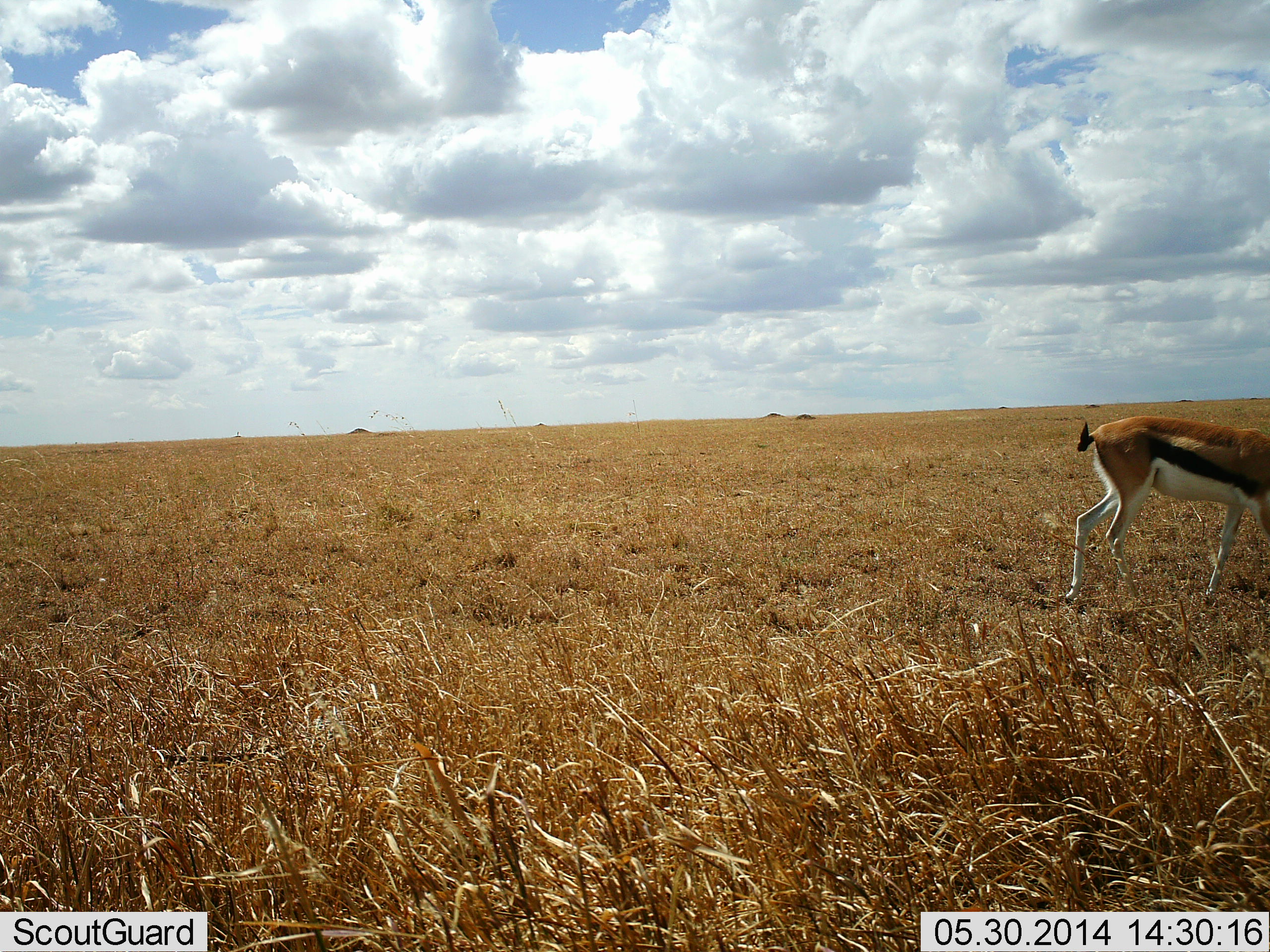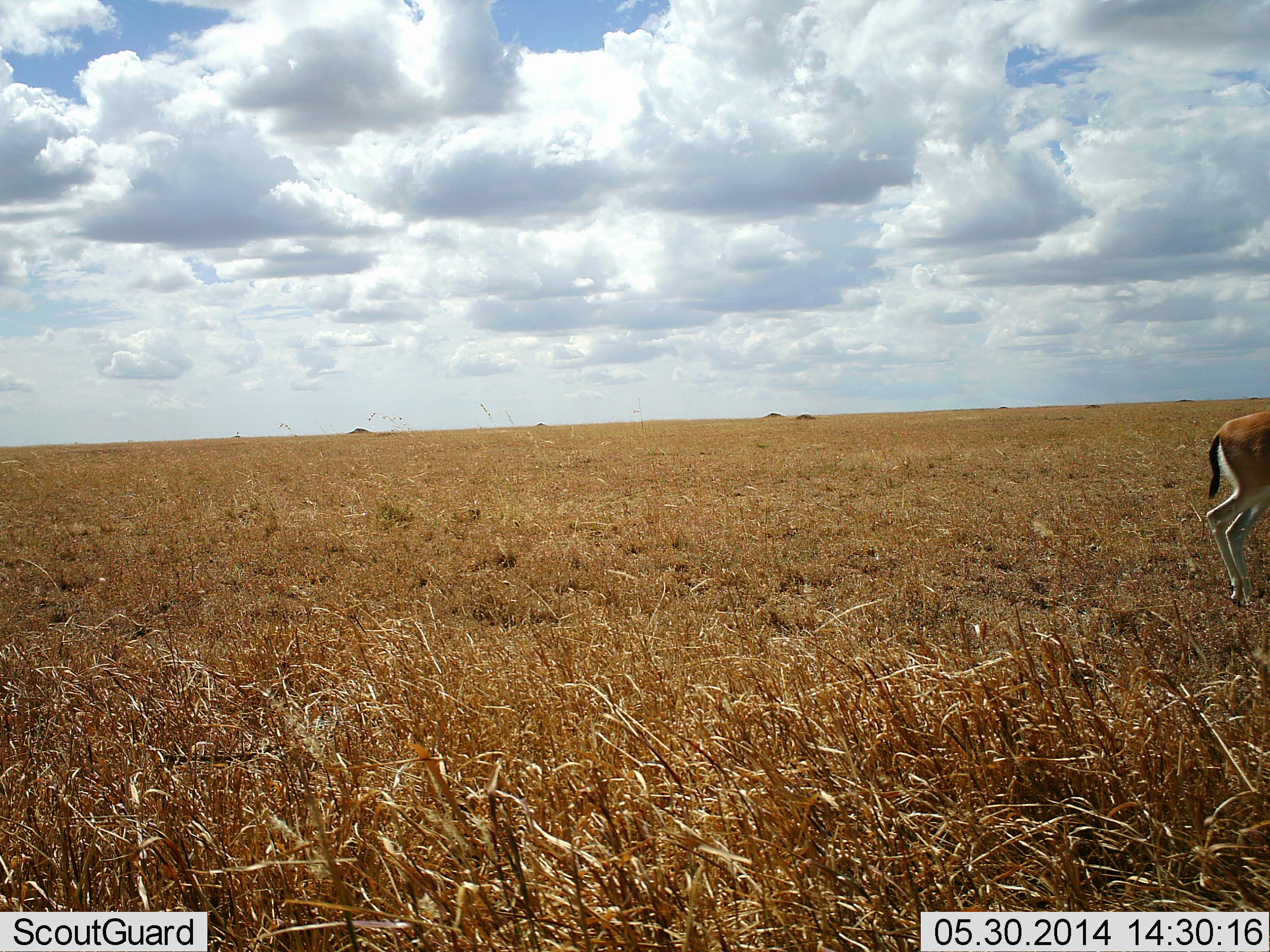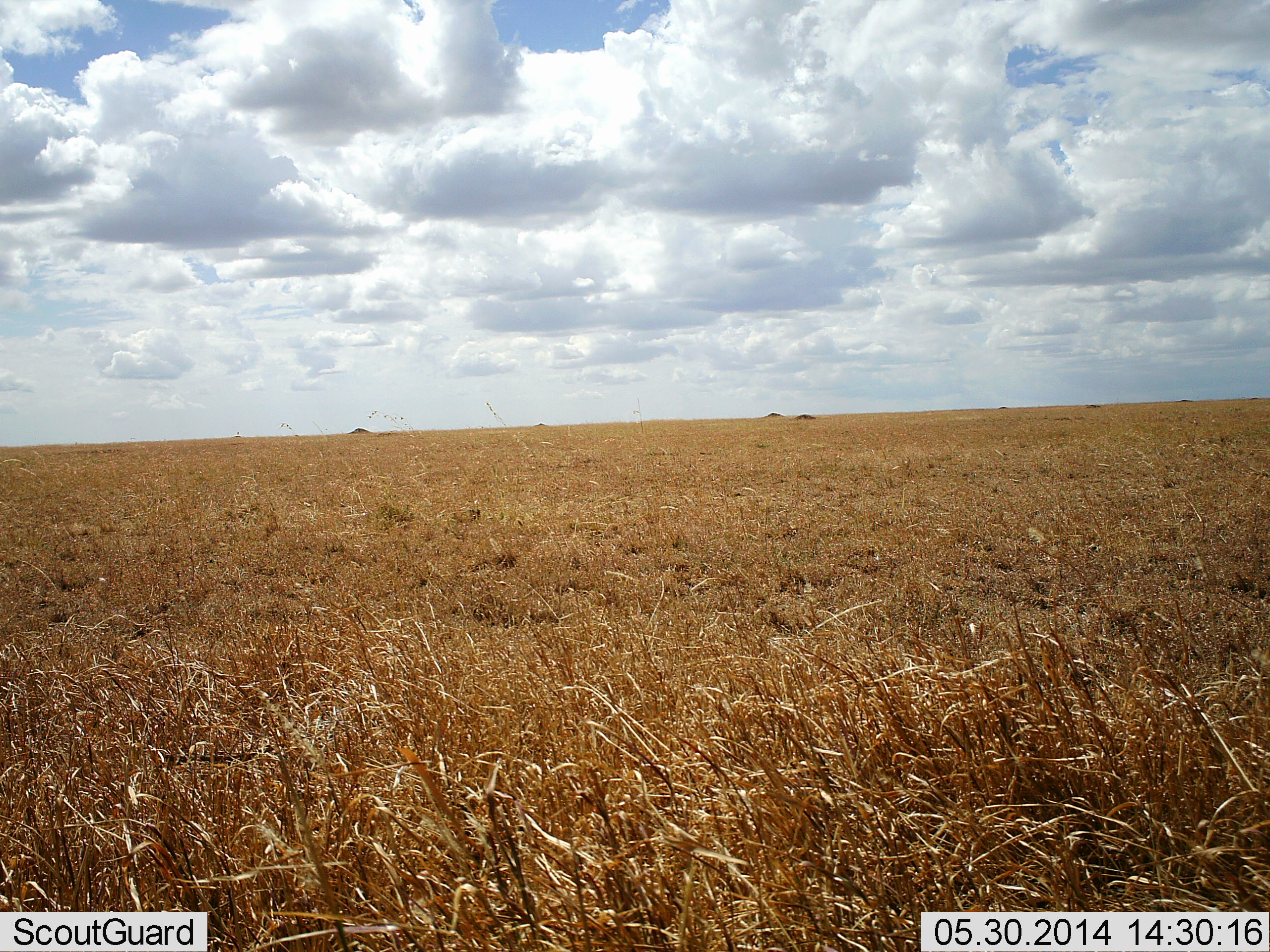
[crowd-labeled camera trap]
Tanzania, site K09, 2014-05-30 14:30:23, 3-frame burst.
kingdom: Animalia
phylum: Chordata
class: Mammalia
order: Artiodactyla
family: Bovidae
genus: Eudorcas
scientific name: Eudorcas thomsonii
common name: thomson's gazelle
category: gazellethomsons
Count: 1.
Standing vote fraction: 0%.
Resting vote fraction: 0%.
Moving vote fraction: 100%.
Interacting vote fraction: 0%.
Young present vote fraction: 0%.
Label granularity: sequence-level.